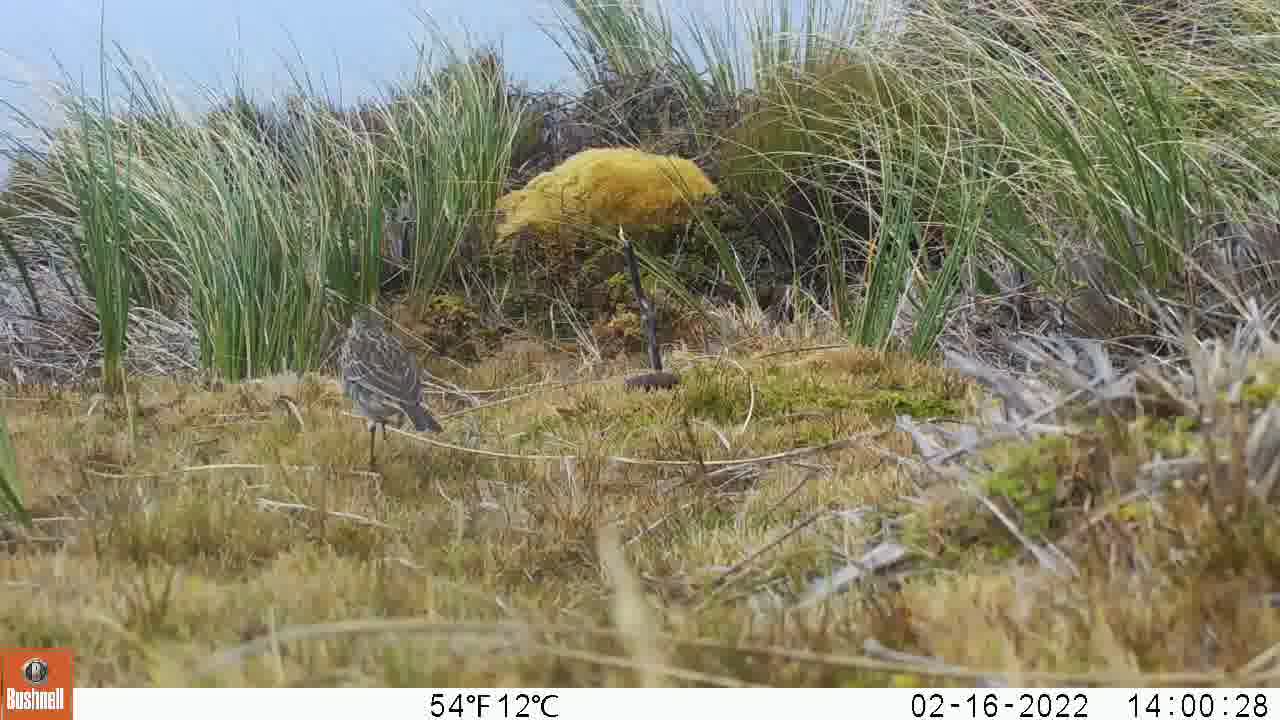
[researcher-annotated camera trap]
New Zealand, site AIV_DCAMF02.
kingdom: Animalia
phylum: Chordata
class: Aves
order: Passeriformes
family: Motacillidae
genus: Anthus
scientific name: Anthus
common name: pipit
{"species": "pipit (Anthus)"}